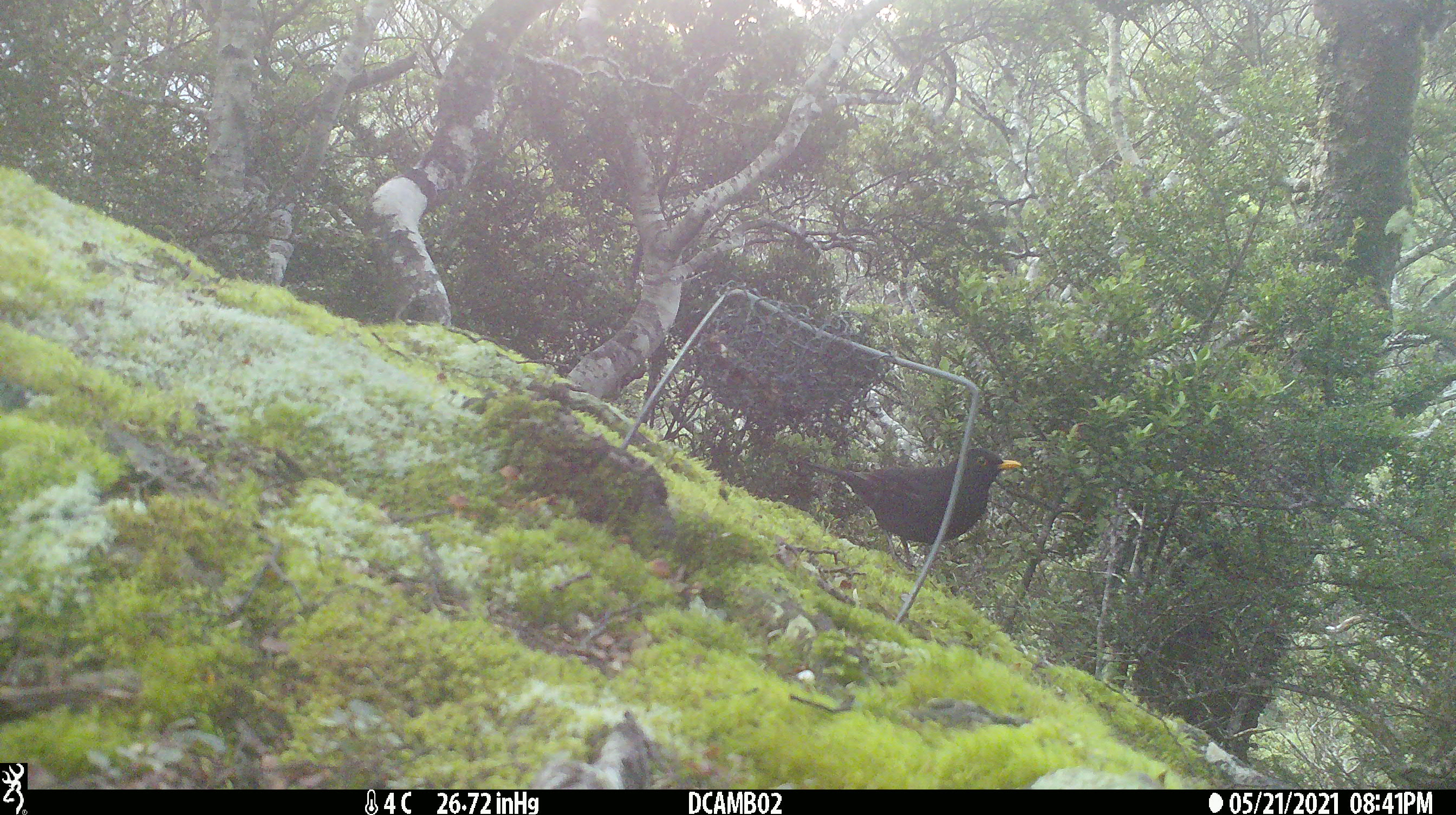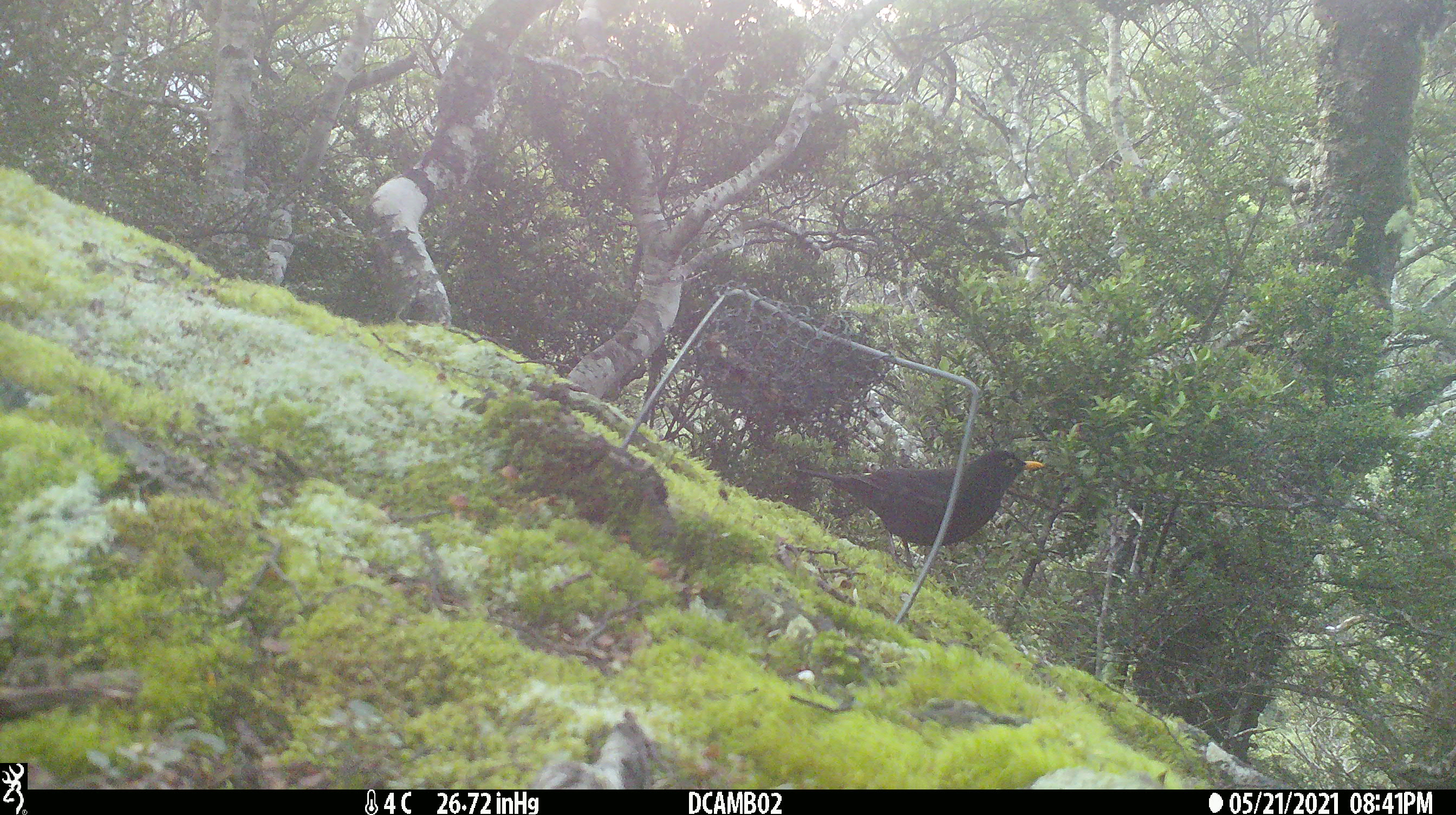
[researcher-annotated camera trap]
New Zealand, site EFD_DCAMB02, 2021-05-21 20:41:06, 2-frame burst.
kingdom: Animalia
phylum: Chordata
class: Aves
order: Passeriformes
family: Turdidae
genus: Turdus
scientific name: Turdus merula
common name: eurasian blackbird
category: blackbird